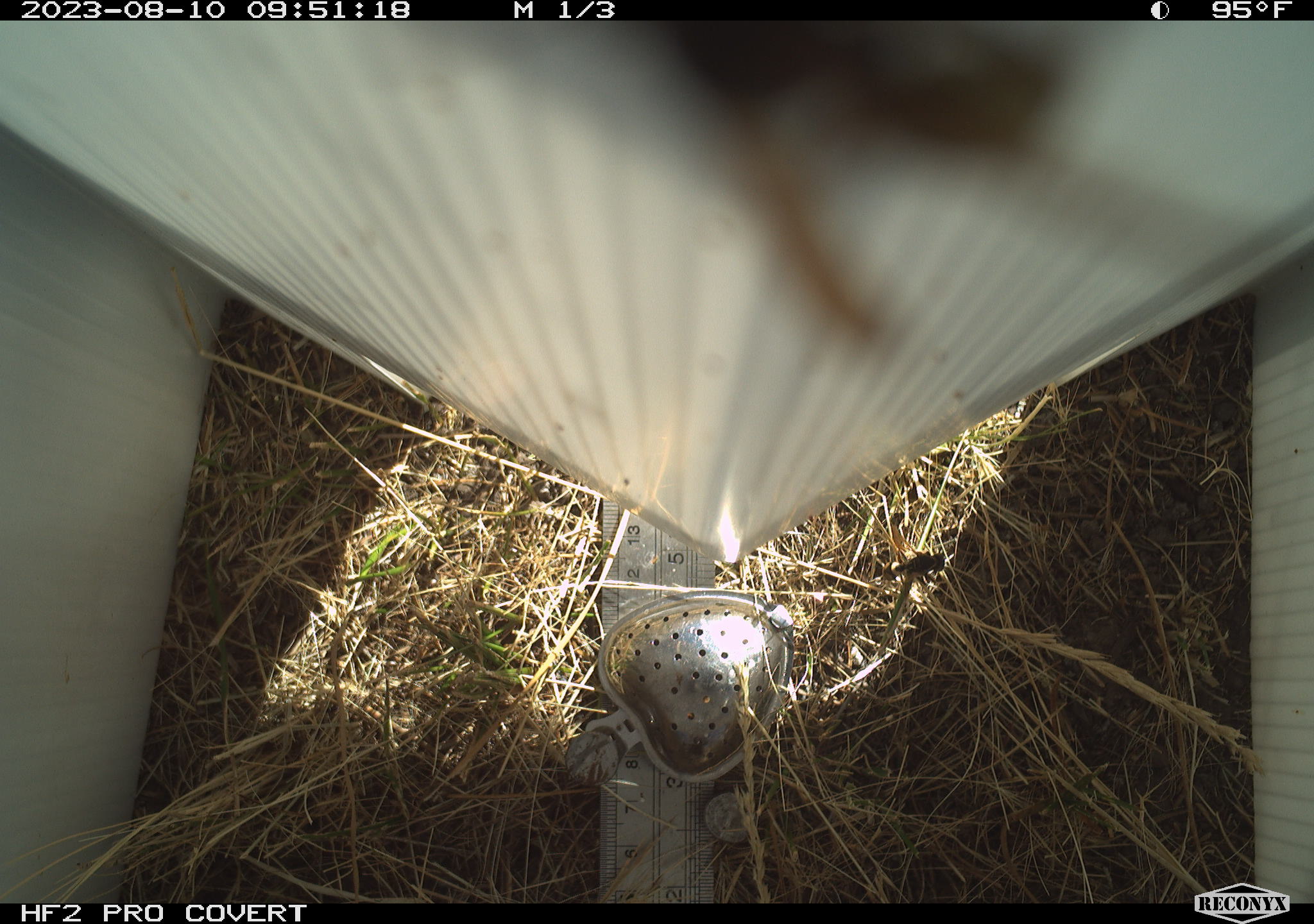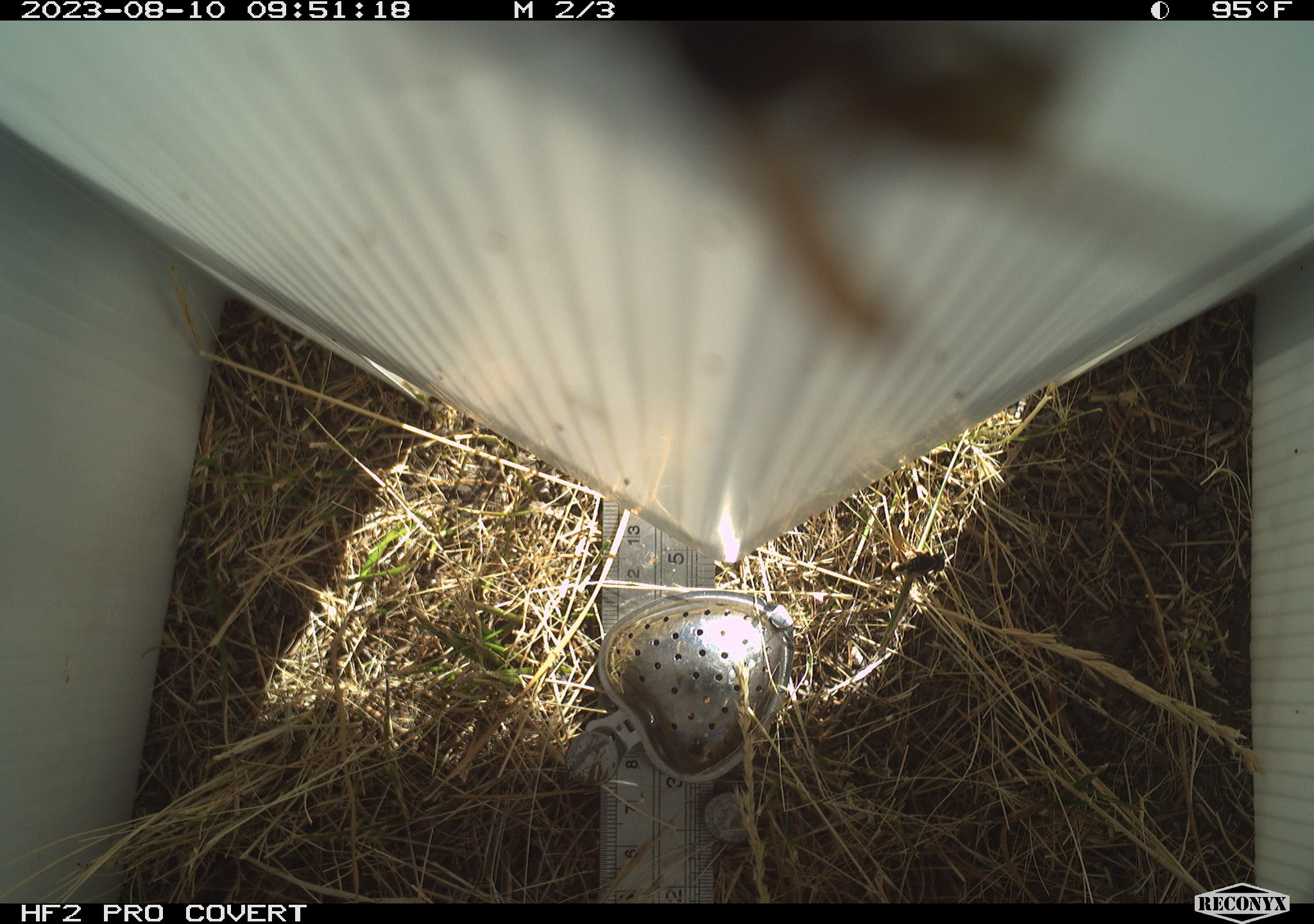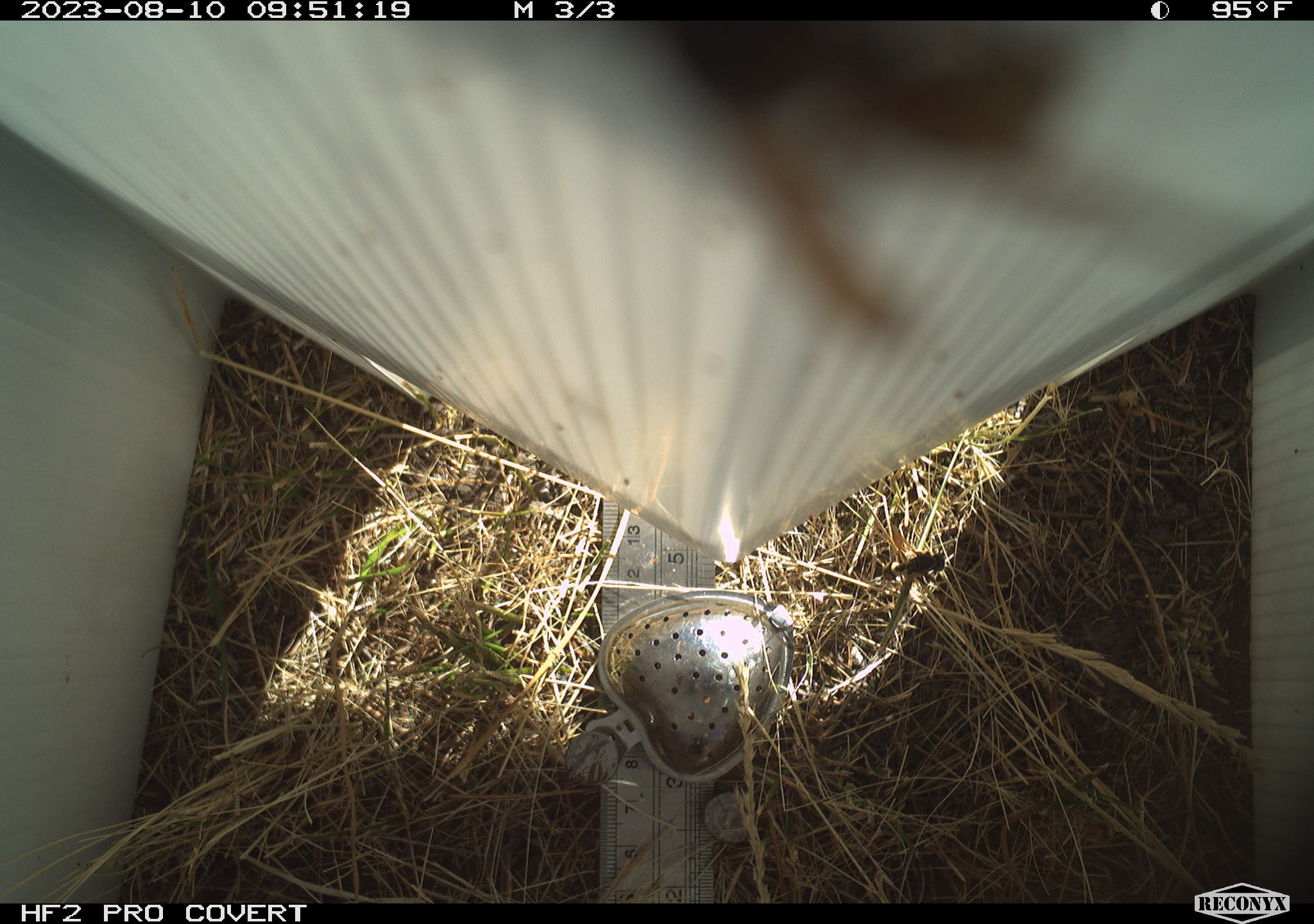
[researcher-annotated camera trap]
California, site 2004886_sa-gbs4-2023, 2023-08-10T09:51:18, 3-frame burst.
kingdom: Animalia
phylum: Arthropoda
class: Insecta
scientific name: Insecta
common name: insect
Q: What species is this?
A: Insect (Insecta).